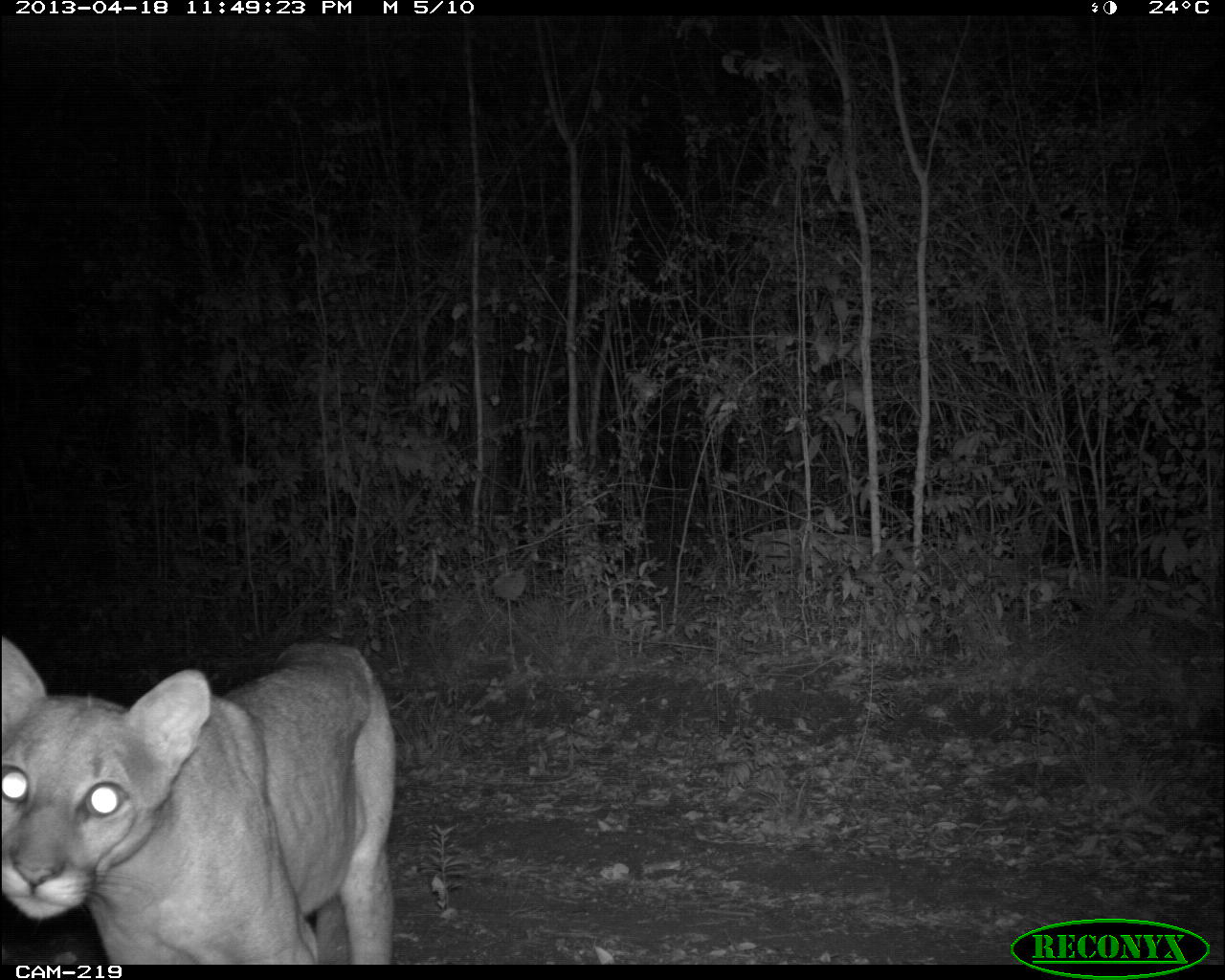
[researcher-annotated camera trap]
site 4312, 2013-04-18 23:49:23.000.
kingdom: Animalia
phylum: Chordata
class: Mammalia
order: Carnivora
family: Felidae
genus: Puma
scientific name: Puma concolor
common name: mountain lion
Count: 1.